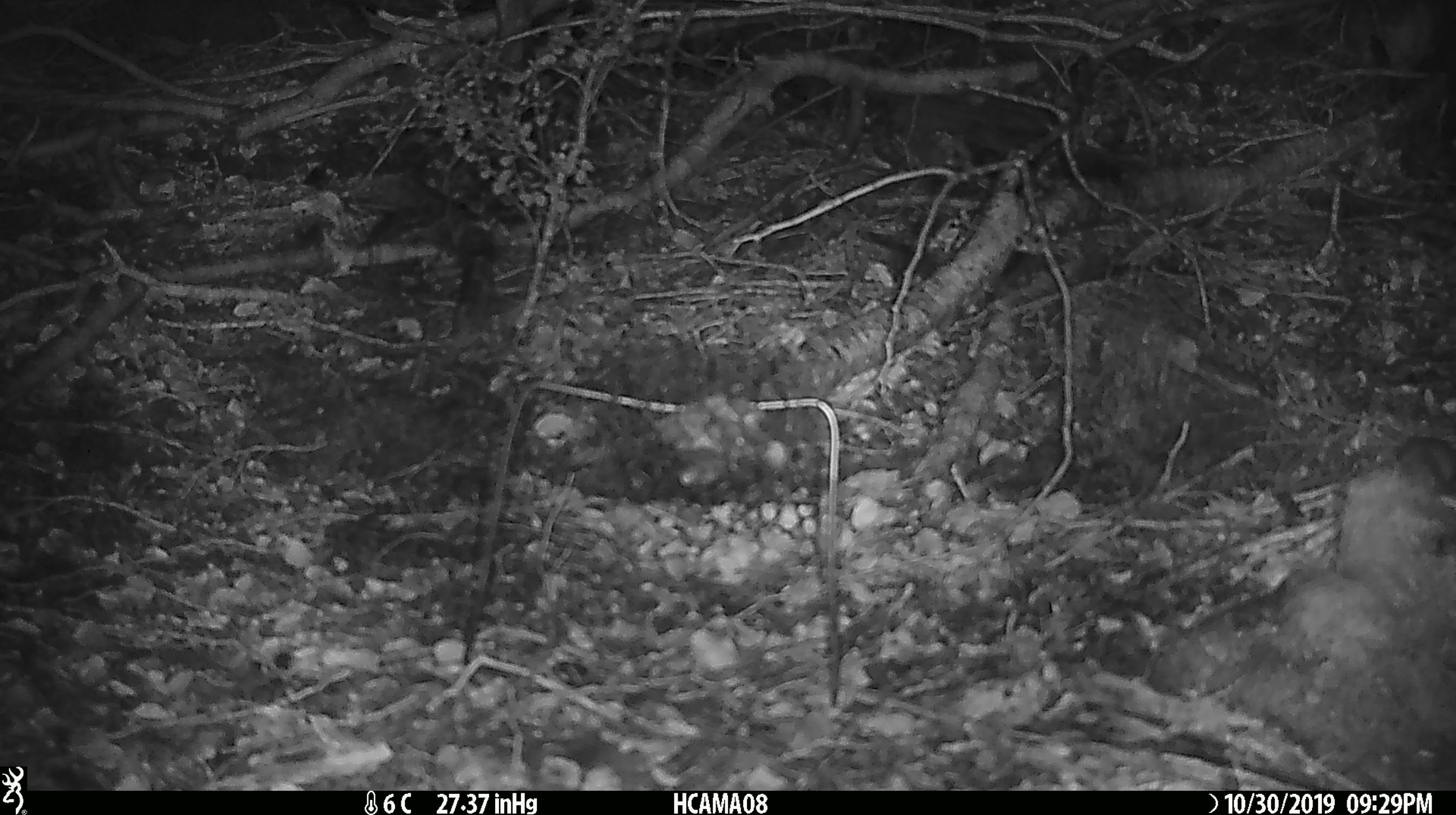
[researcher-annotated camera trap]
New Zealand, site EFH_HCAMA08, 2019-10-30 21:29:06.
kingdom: Animalia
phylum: Chordata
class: Mammalia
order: Rodentia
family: Muridae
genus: Mus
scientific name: Mus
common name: mouse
Mouse (Mus).